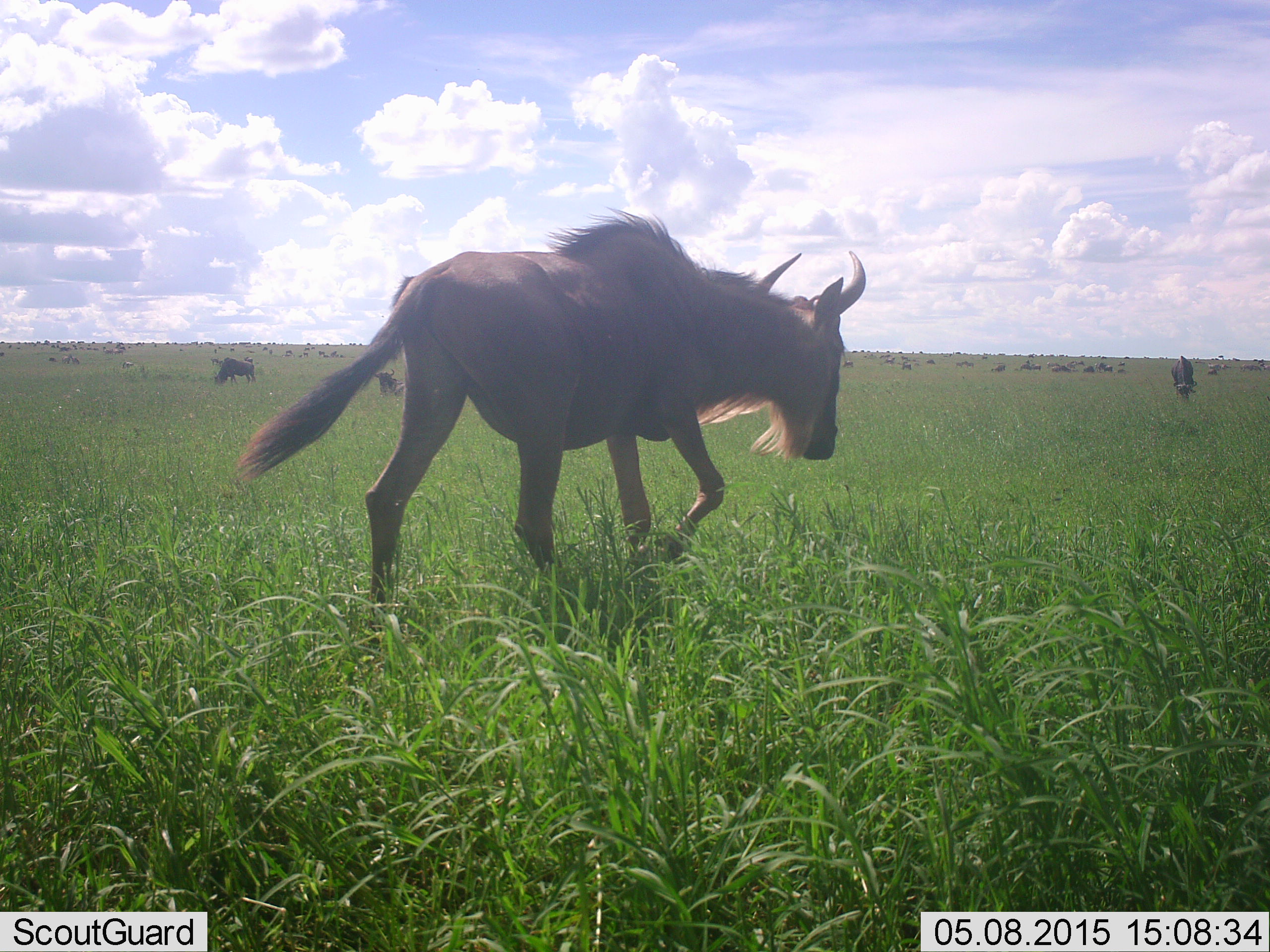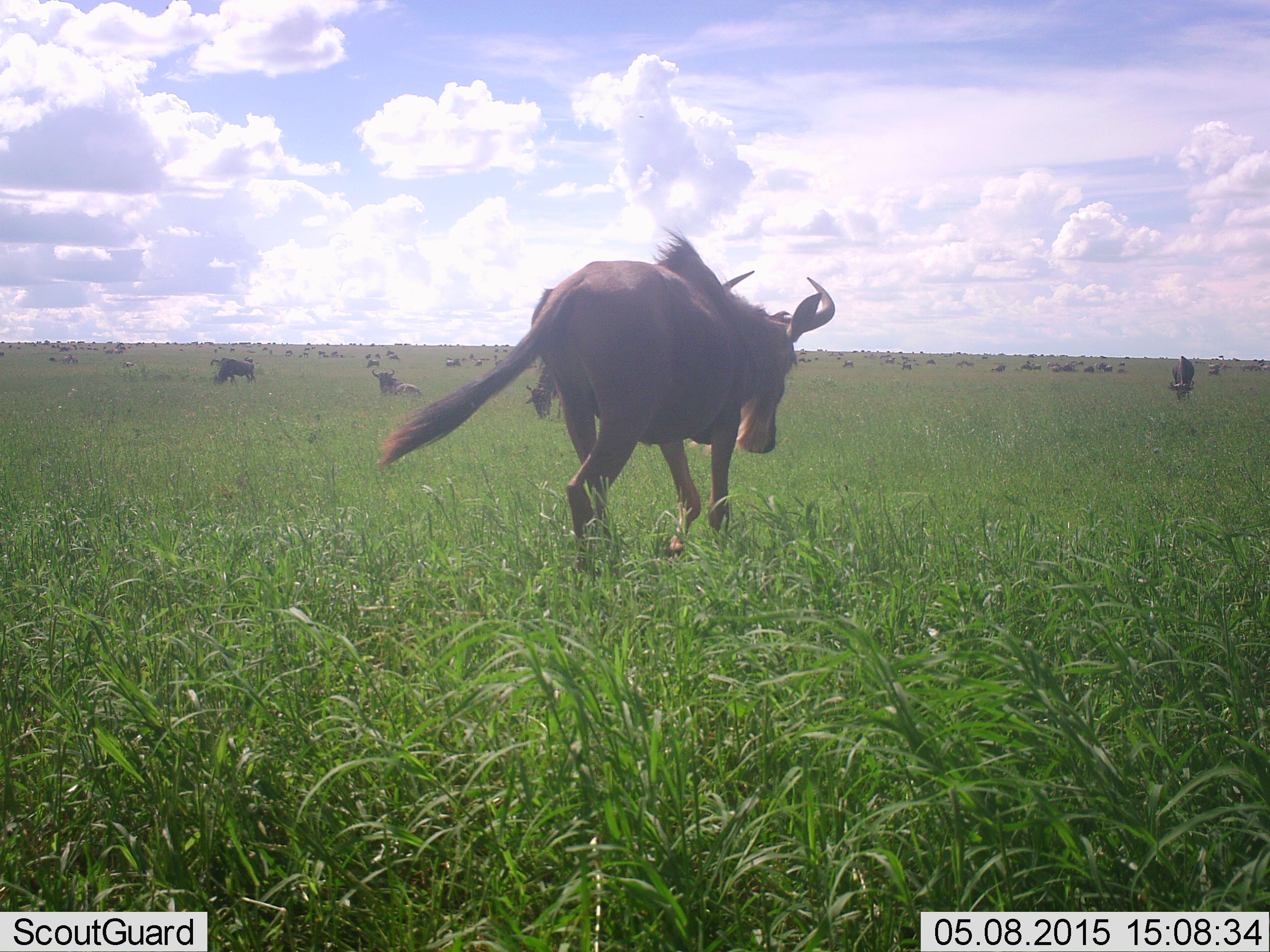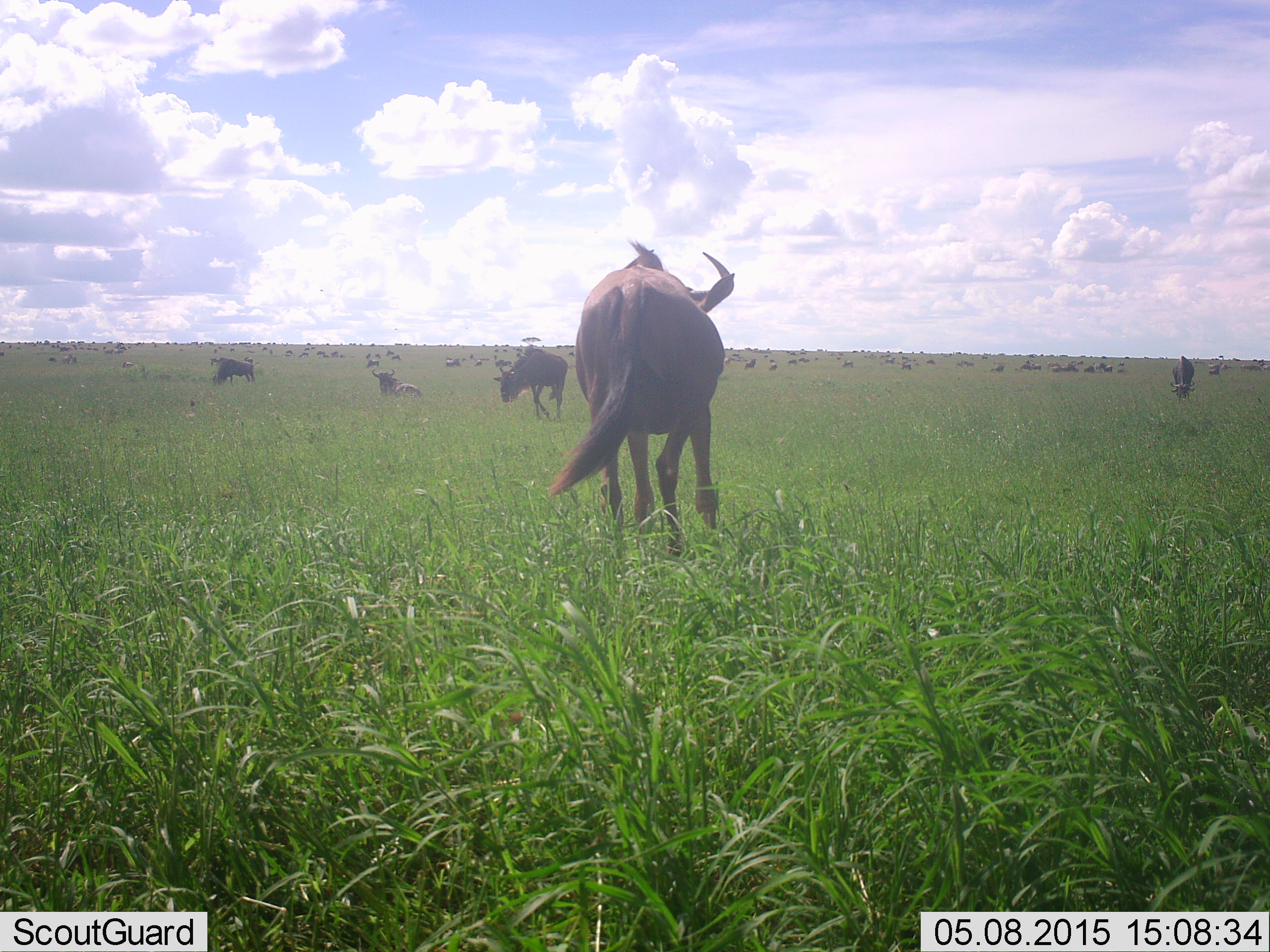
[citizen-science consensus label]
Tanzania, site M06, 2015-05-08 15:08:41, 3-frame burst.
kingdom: Animalia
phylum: Chordata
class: Mammalia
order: Artiodactyla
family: Bovidae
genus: Connochaetes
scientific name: Connochaetes taurinus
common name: blue wildebeest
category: wildebeest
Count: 51+.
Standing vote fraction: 70%.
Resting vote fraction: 50%.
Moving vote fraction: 80%.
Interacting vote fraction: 0%.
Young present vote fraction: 0%.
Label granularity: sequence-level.